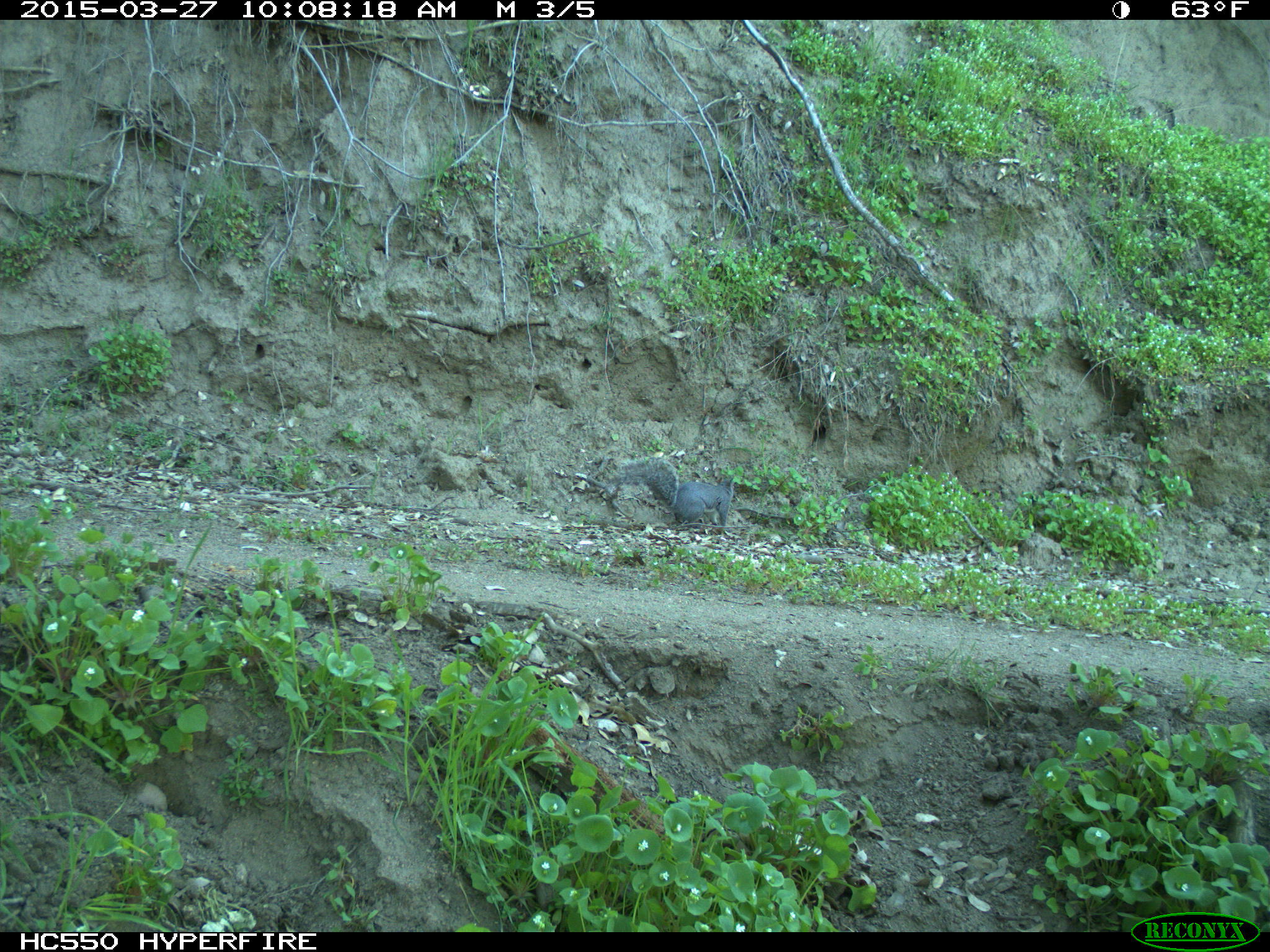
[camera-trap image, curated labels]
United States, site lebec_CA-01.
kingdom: Animalia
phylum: Chordata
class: Mammalia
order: Rodentia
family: Sciuridae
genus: Sciurus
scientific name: Sciurus carolinensis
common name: eastern gray squirrel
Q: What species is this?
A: Sciurus carolinensis (eastern gray squirrel).